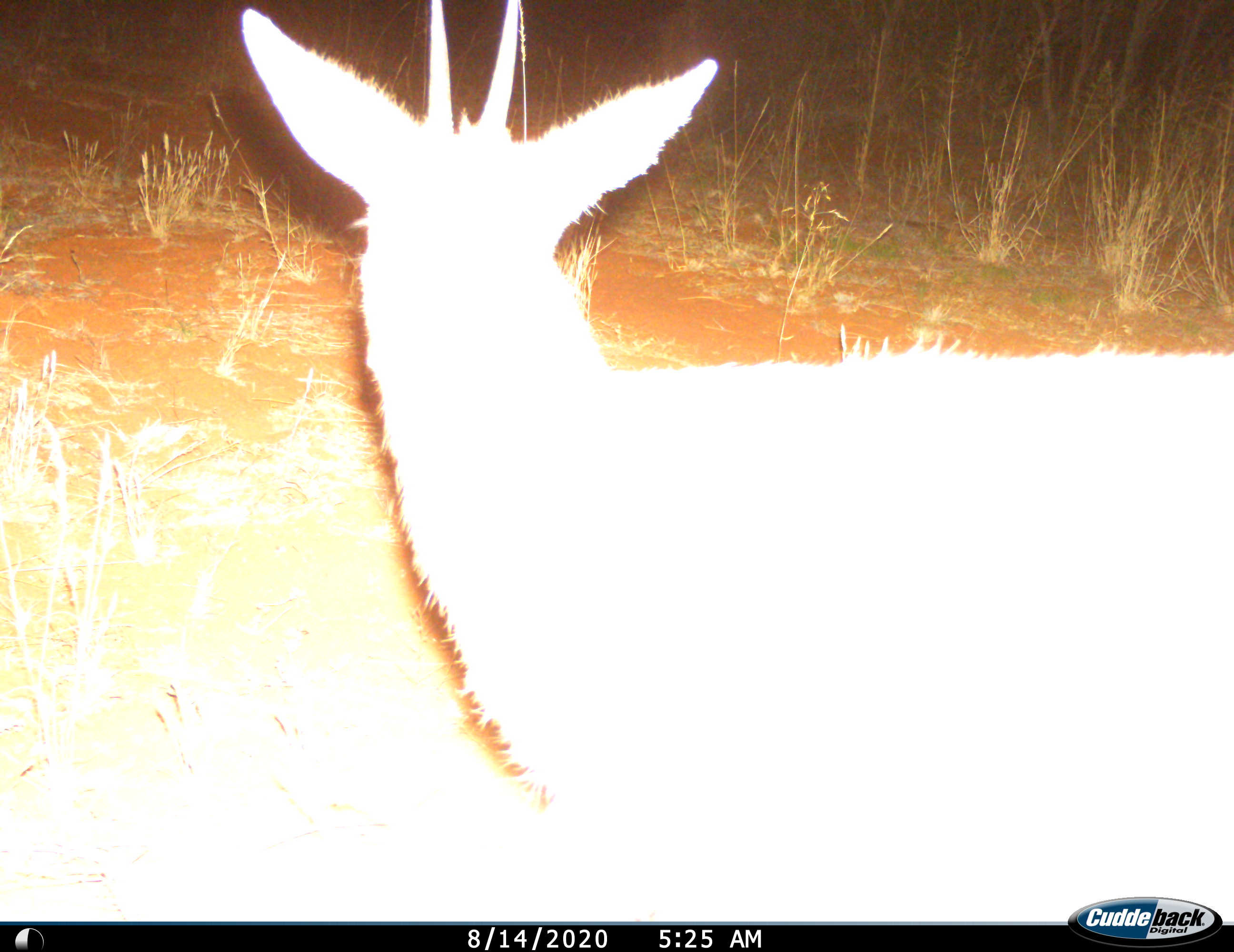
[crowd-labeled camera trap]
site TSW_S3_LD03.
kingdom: Animalia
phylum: Chordata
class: Mammalia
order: Artiodactyla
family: Bovidae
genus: Sylvicapra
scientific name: Sylvicapra grimmia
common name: common duiker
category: duikercommongrey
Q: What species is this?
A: Duikercommongrey (common duiker) (Sylvicapra grimmia).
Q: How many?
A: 1.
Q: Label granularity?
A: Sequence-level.